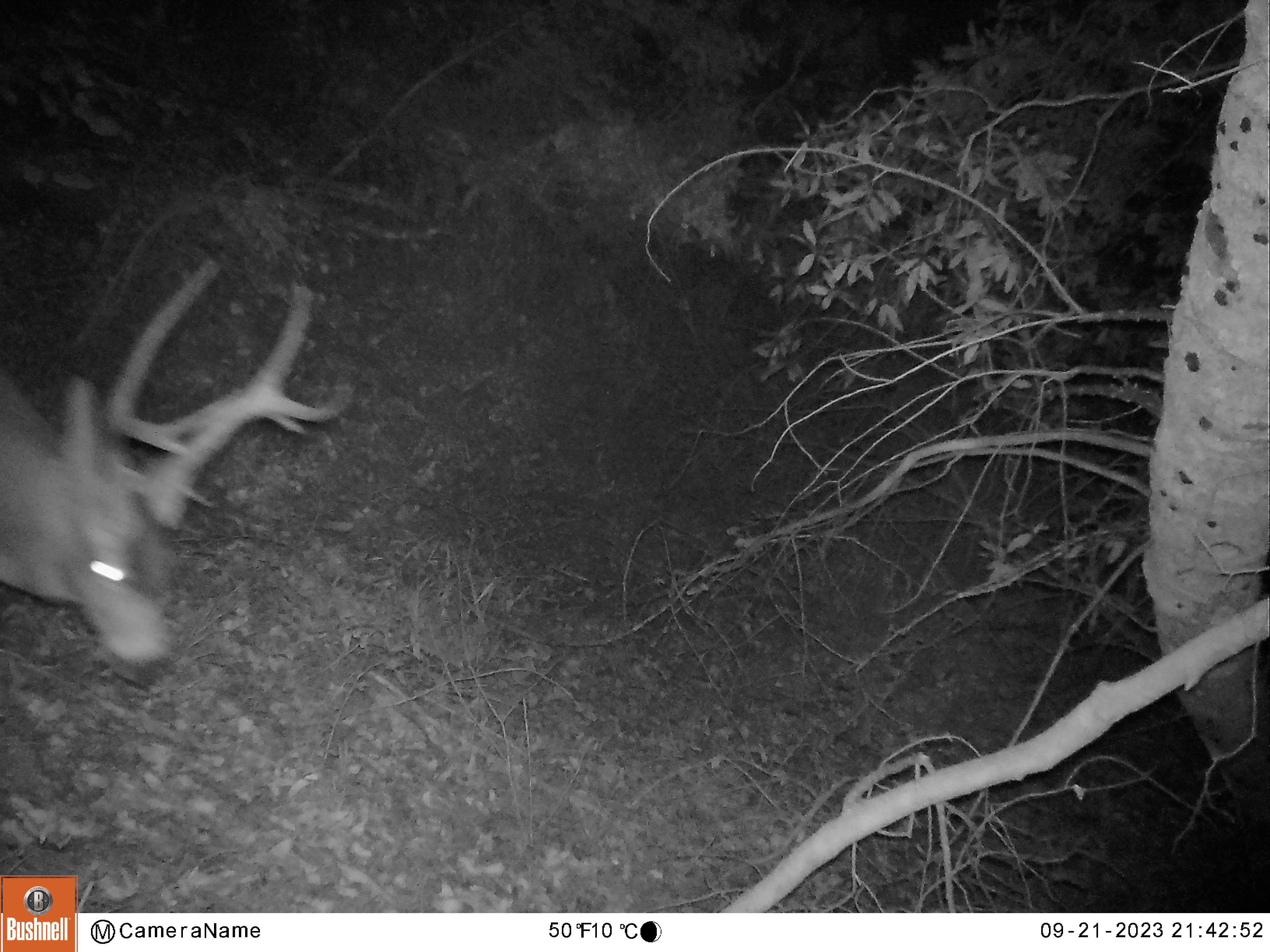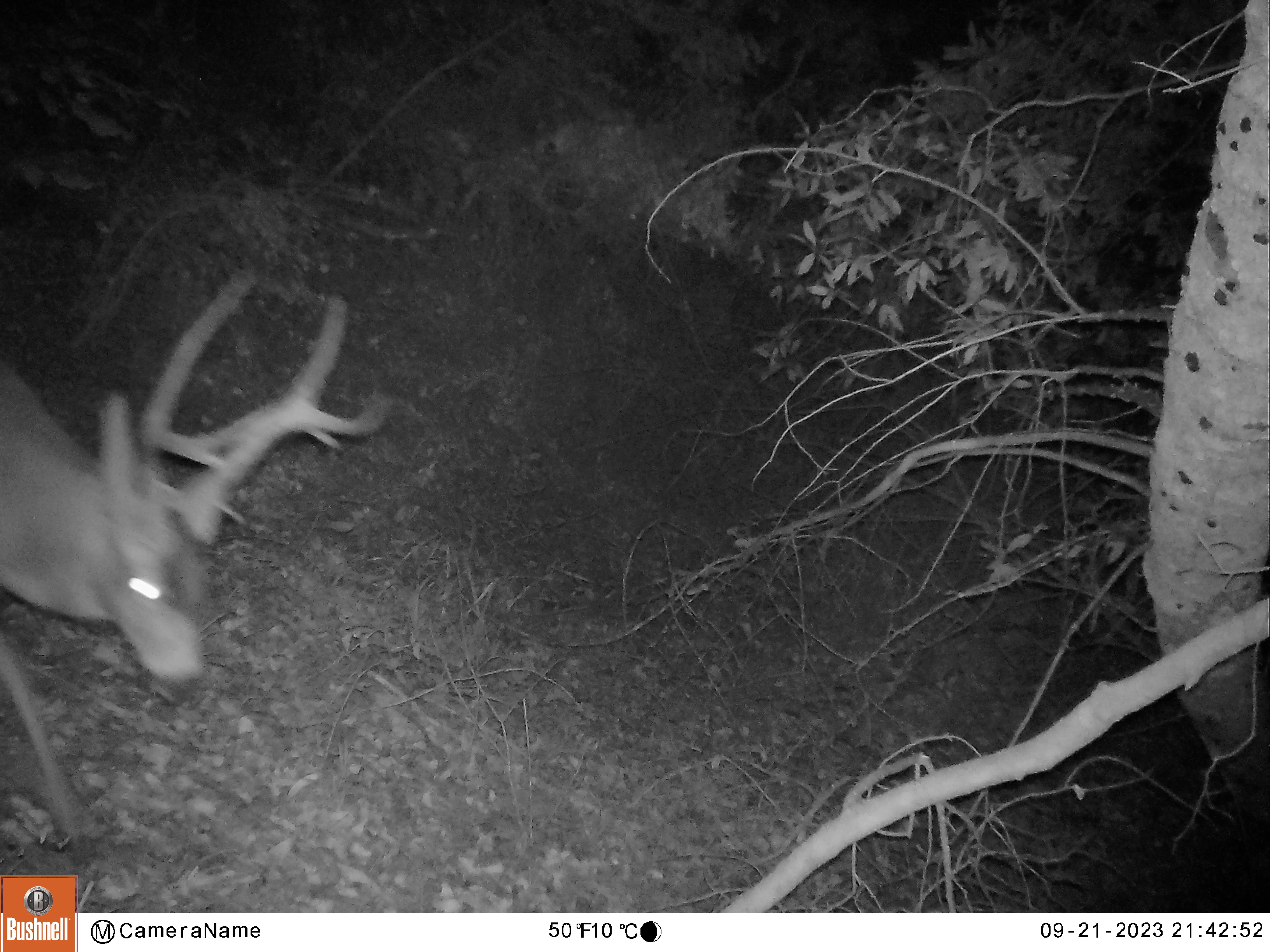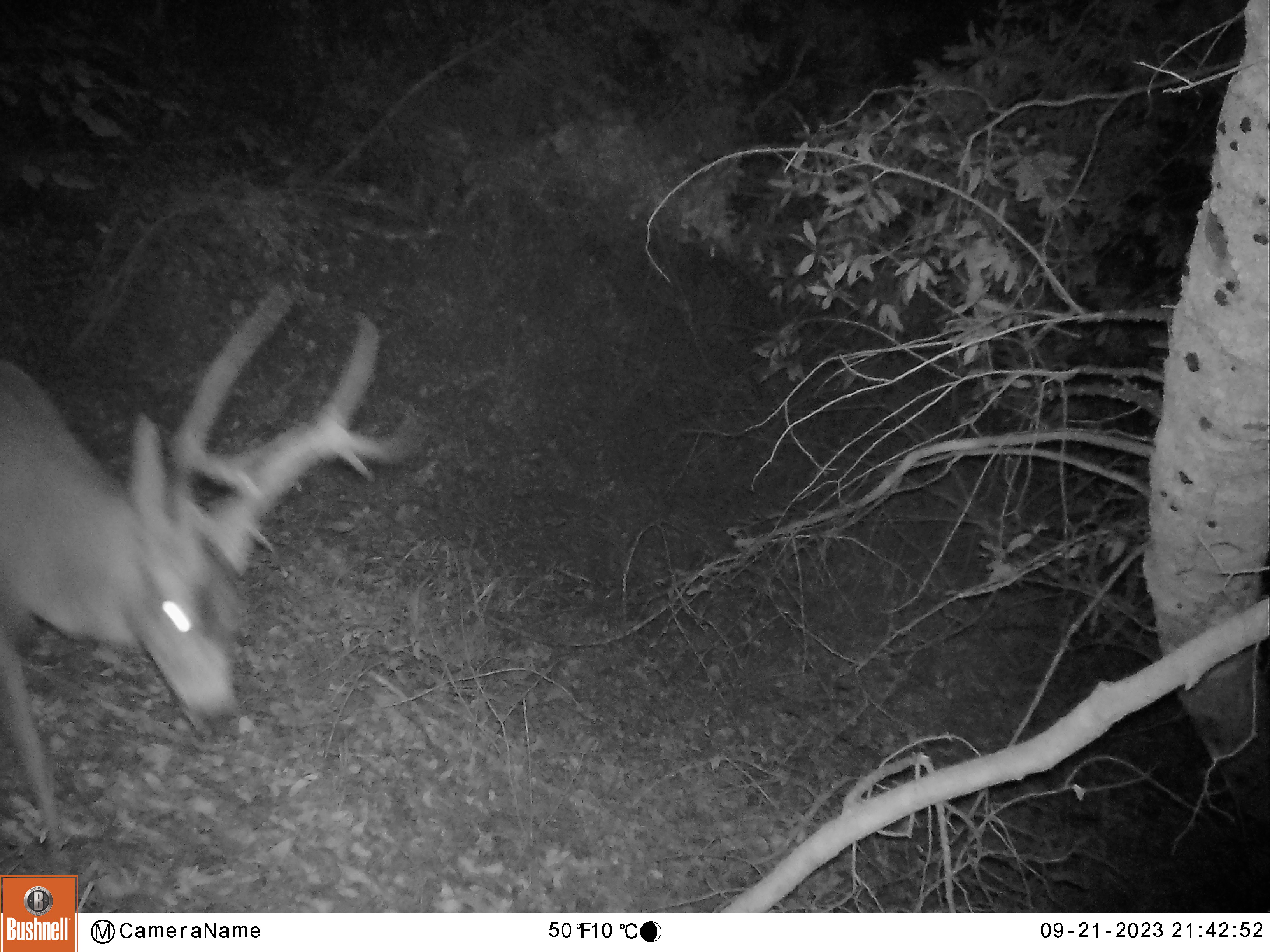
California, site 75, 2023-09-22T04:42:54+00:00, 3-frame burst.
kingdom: Animalia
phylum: Chordata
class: Mammalia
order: Artiodactyla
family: Cervidae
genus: Odocoileus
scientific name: Odocoileus hemionus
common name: mule deer